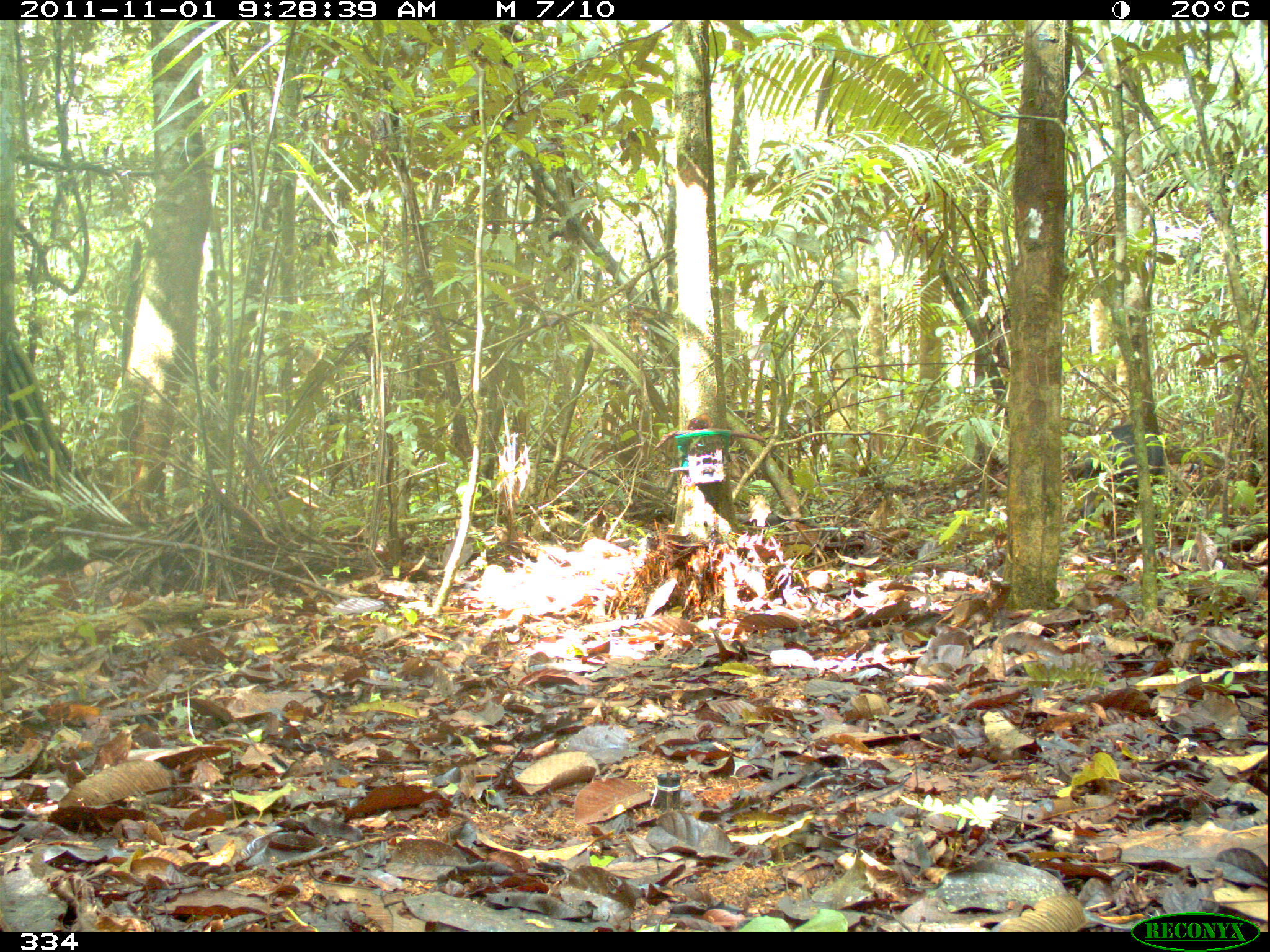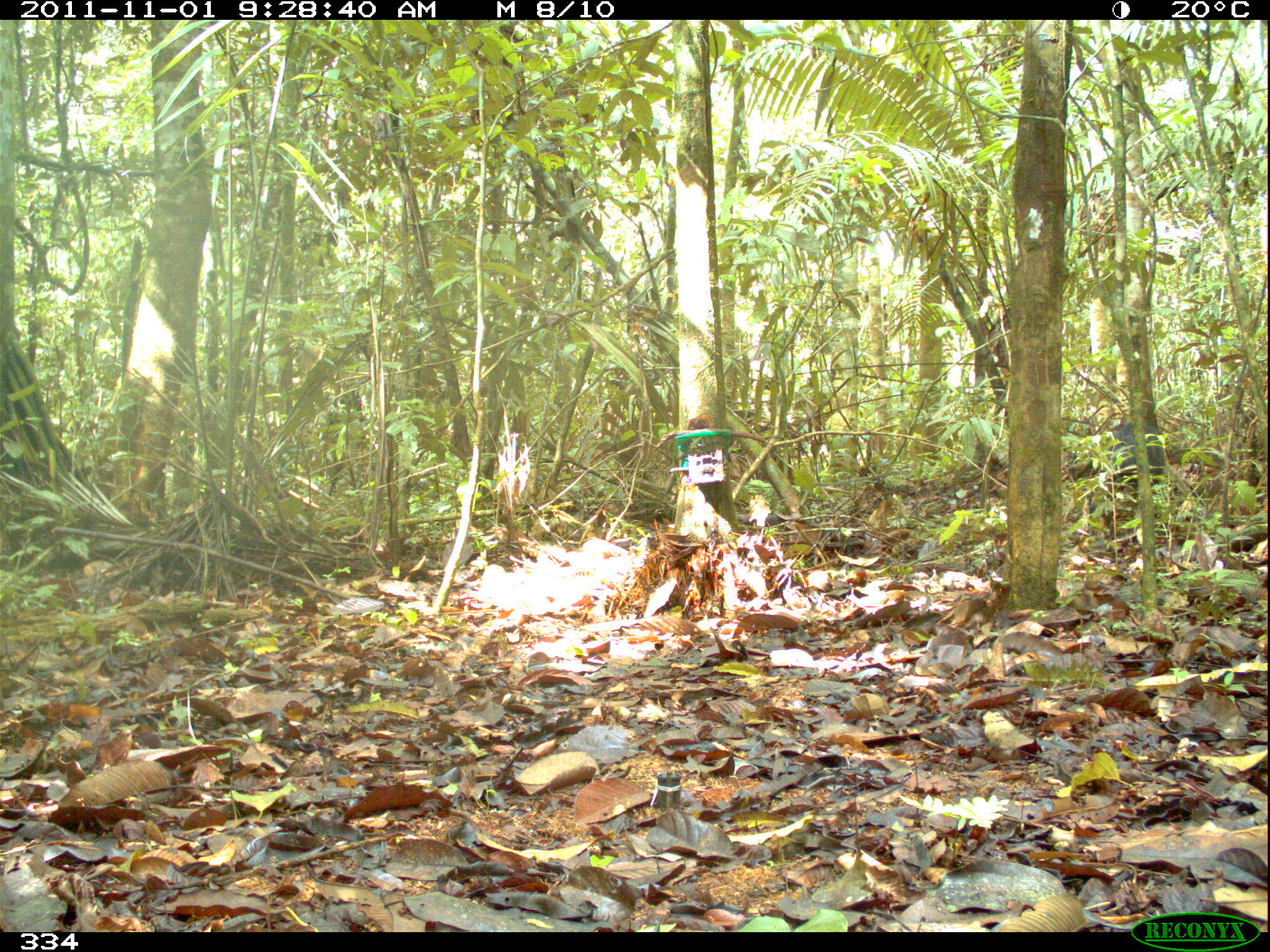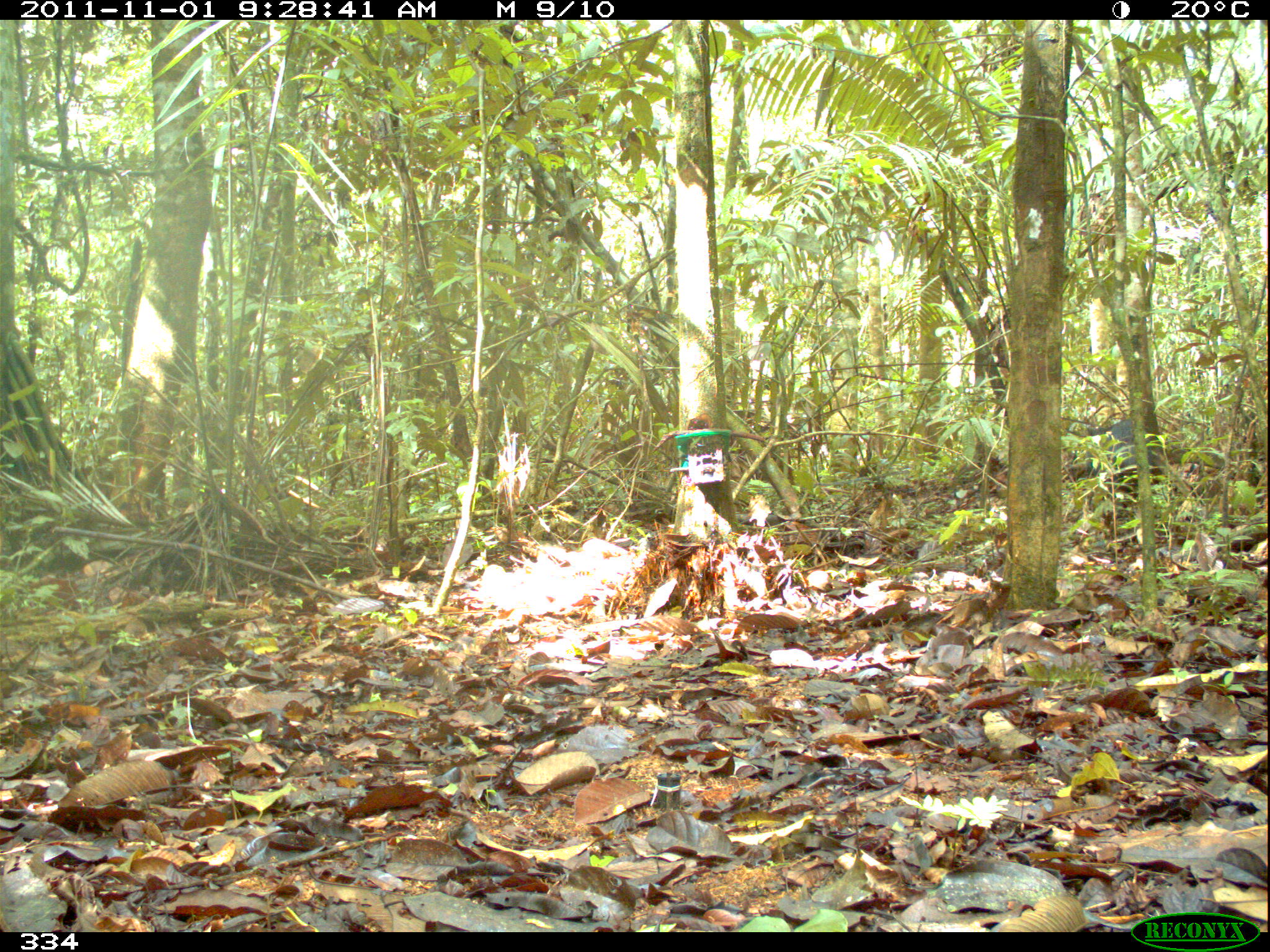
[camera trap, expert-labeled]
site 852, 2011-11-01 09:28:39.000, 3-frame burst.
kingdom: Animalia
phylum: Chordata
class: Mammalia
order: Artiodactyla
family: Tayassuidae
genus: Tayassu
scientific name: Tayassu pecari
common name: white-lipped peccary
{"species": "Tayassu pecari (white-lipped peccary)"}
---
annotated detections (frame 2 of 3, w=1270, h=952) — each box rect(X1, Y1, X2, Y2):
tayassu pecari: rect(1111, 420, 1166, 486)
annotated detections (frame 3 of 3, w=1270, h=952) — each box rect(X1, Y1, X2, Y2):
tayassu pecari: rect(1073, 418, 1160, 486)